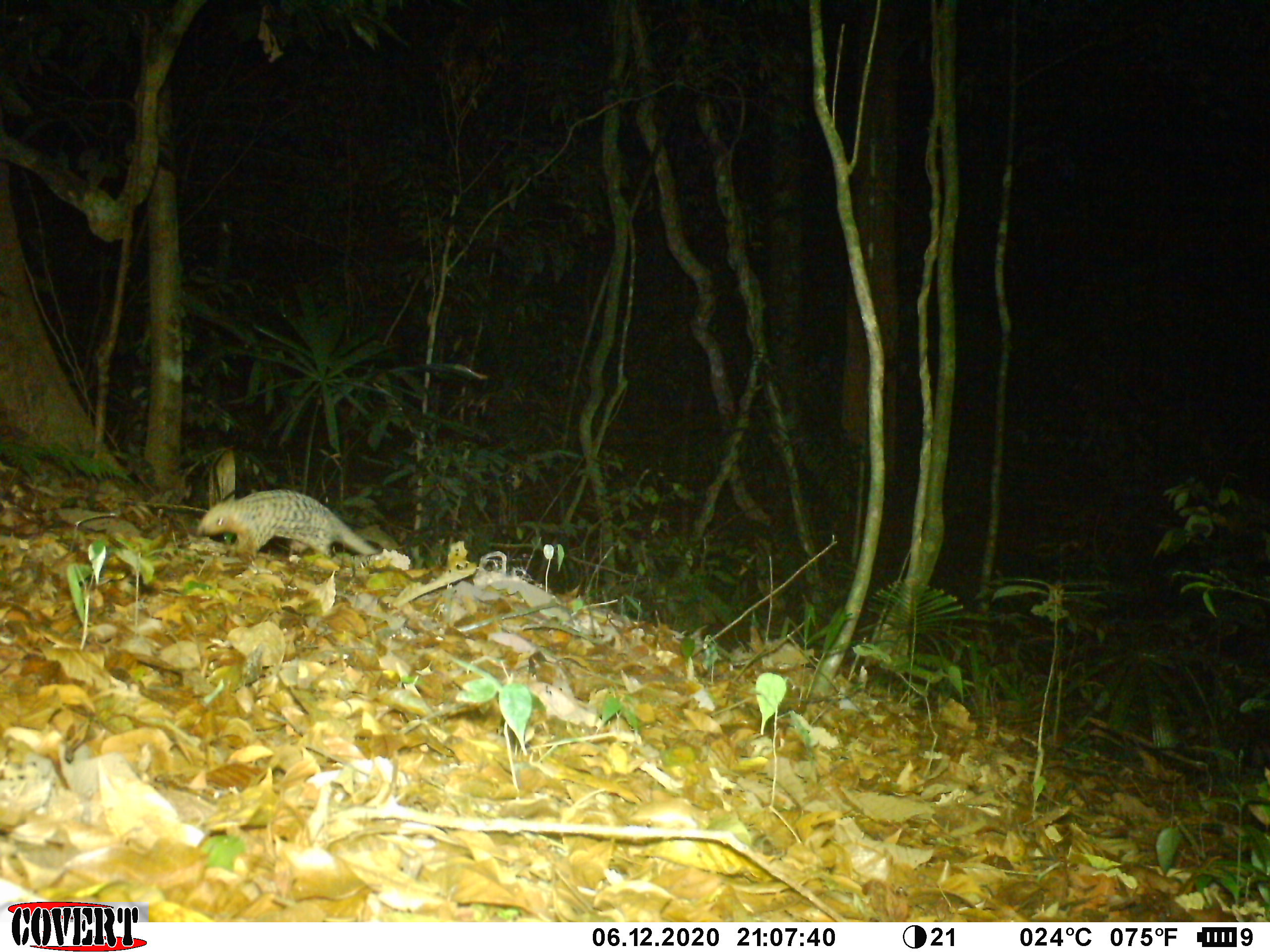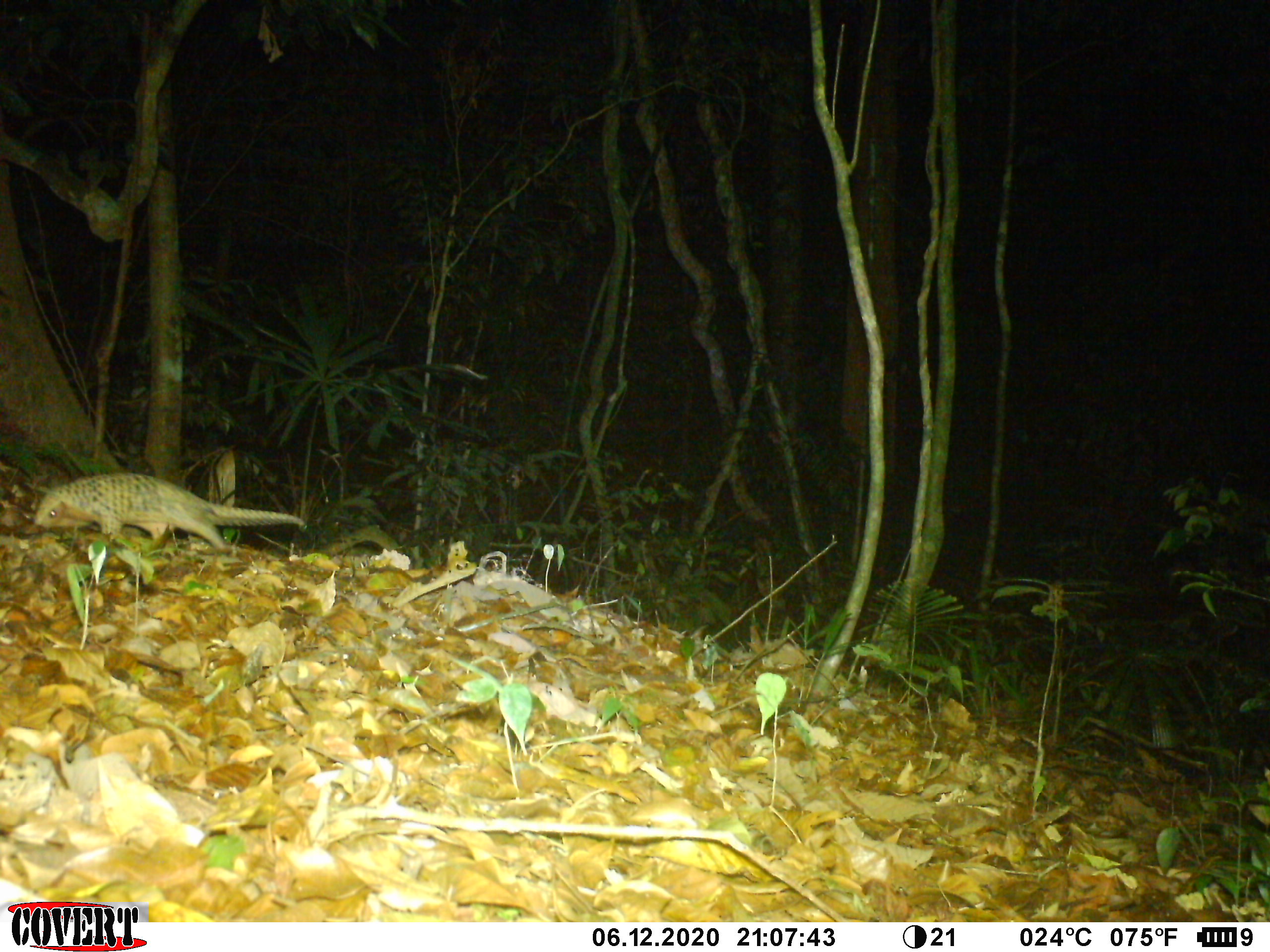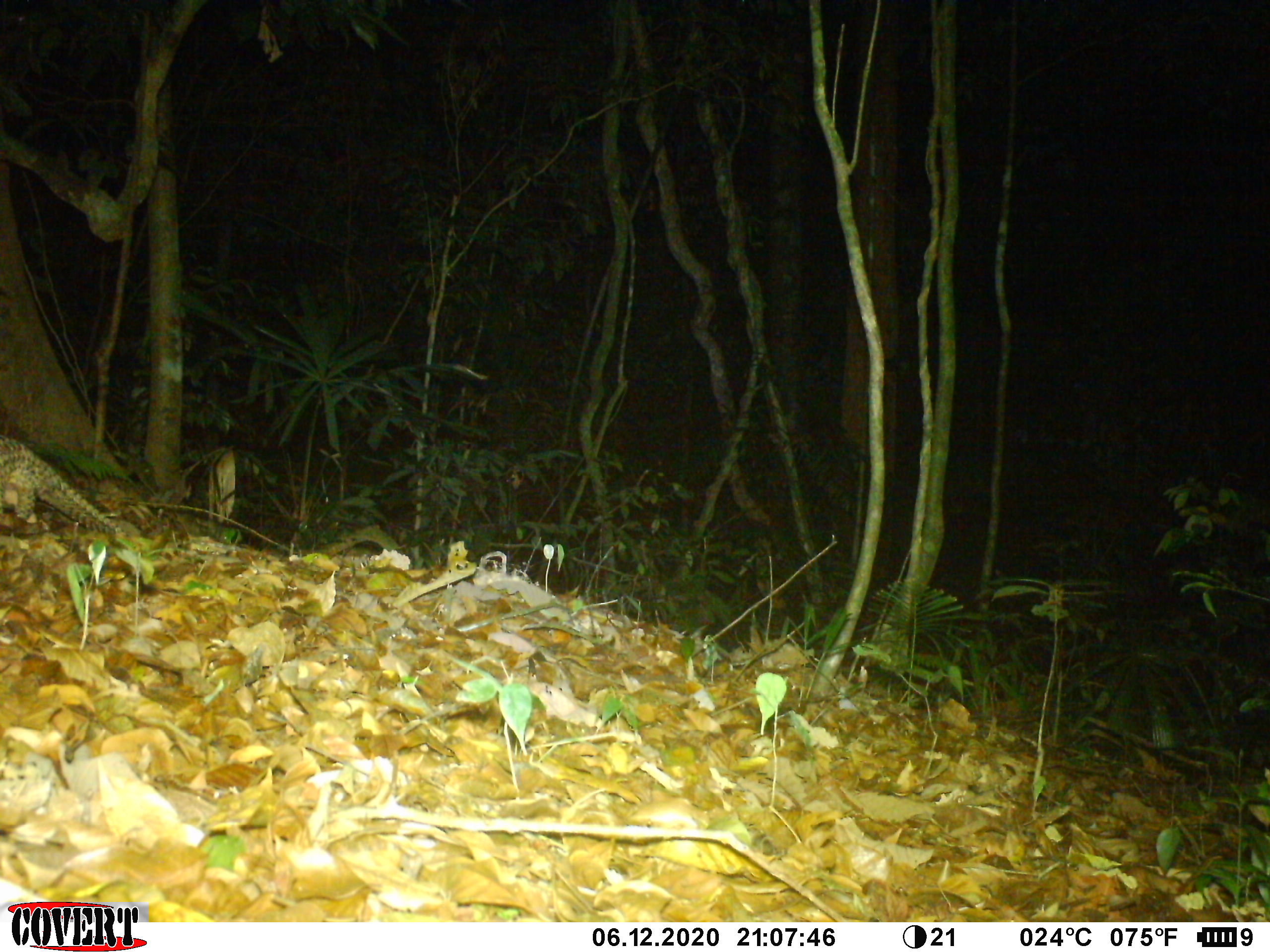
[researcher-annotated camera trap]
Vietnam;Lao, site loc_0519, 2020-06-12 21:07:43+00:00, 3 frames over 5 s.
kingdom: Animalia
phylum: Chordata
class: Mammalia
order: Pholidota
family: Manidae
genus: Manis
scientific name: Manis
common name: asian pangolins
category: pangolin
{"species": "pangolin (asian pangolins) (Manis)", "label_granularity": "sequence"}